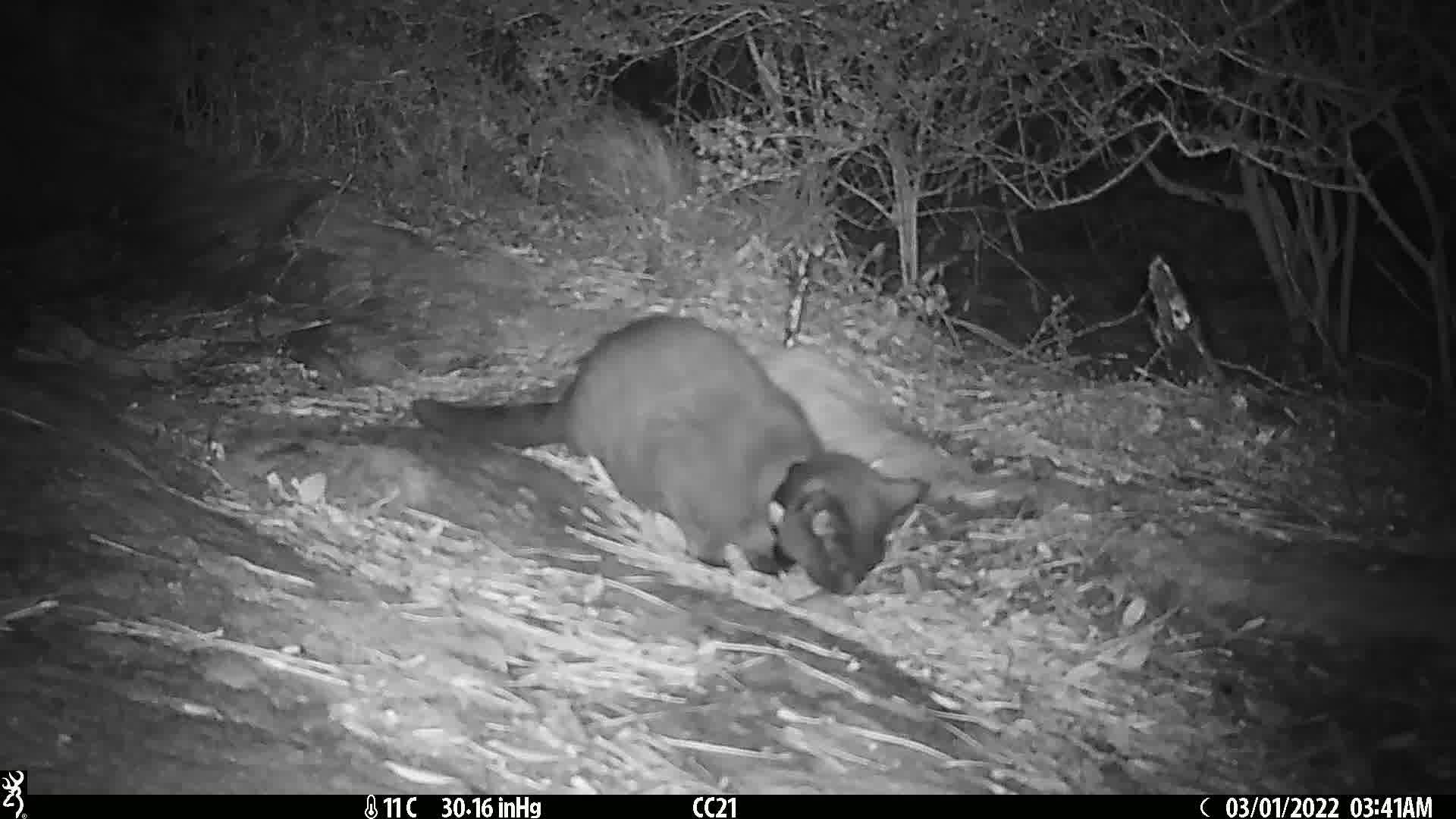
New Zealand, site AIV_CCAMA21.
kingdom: Animalia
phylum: Chordata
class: Mammalia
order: Carnivora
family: Felidae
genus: Felis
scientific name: Felis catus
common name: domestic cat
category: cat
Cat (domestic cat) (Felis catus).